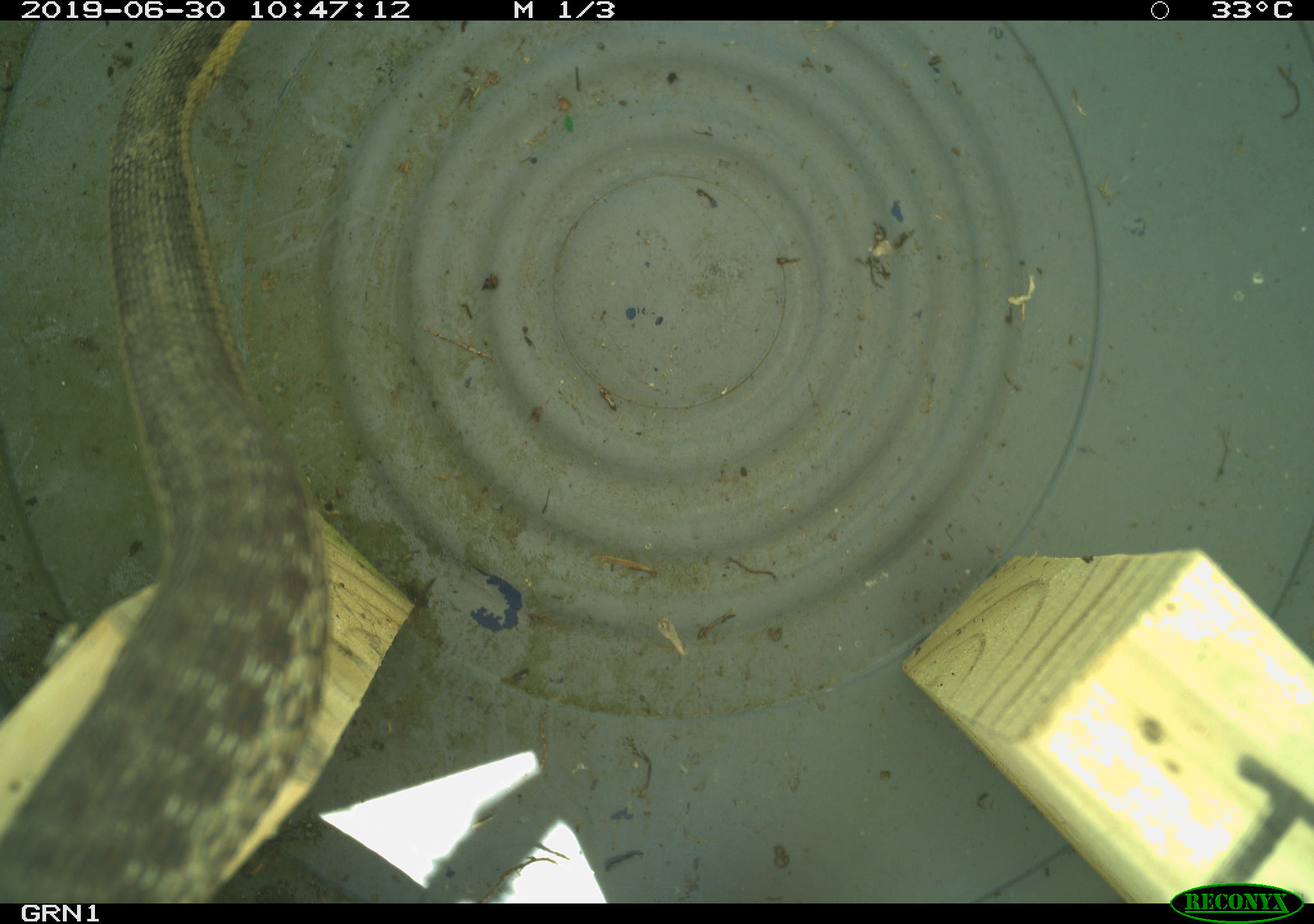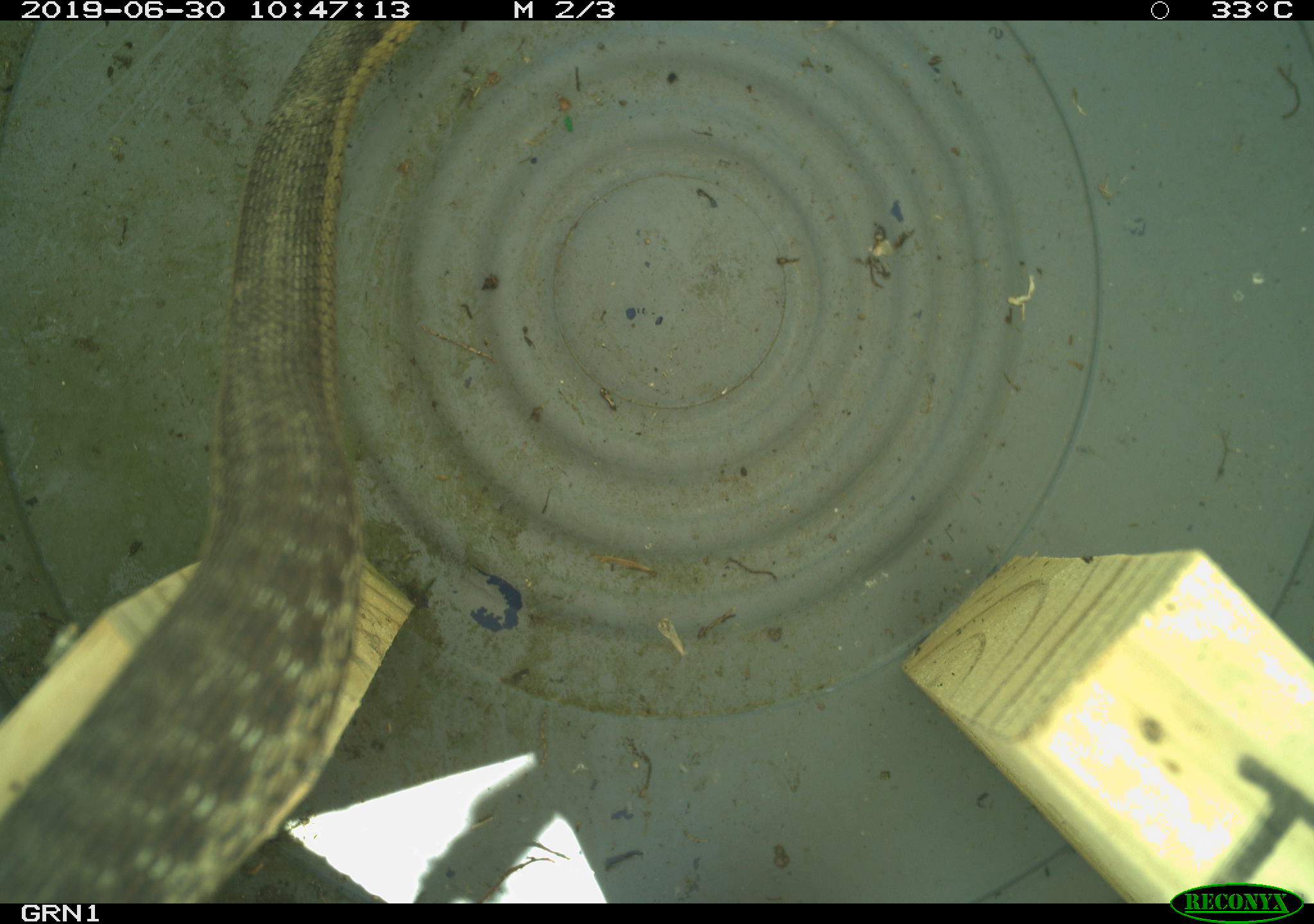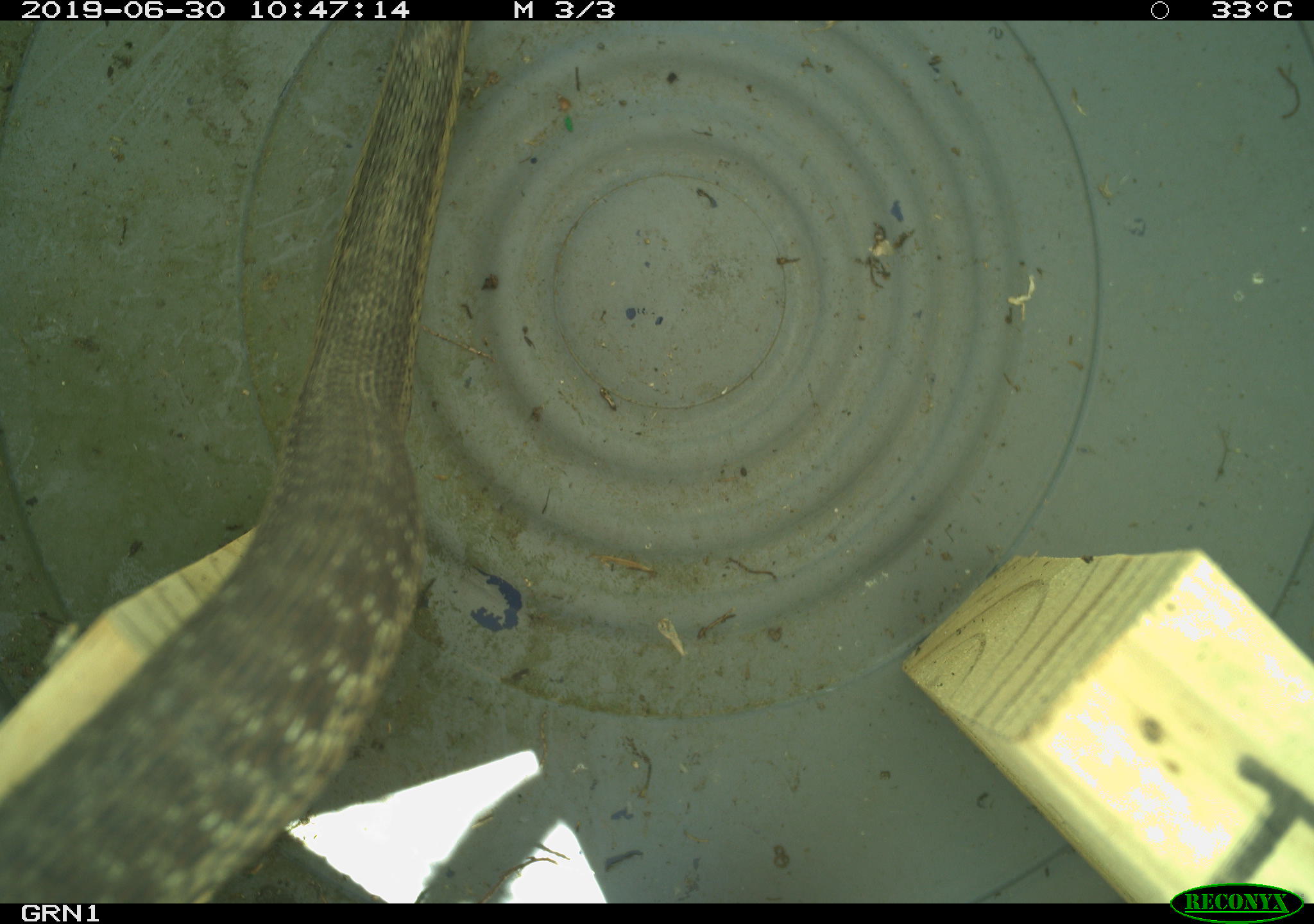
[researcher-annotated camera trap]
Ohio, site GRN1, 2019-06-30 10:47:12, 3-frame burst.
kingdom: Animalia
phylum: Chordata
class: Reptilia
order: Squamata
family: Colubridae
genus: Thamnophis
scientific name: Thamnophis sirtalis sirtalis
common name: eastern gartersnake